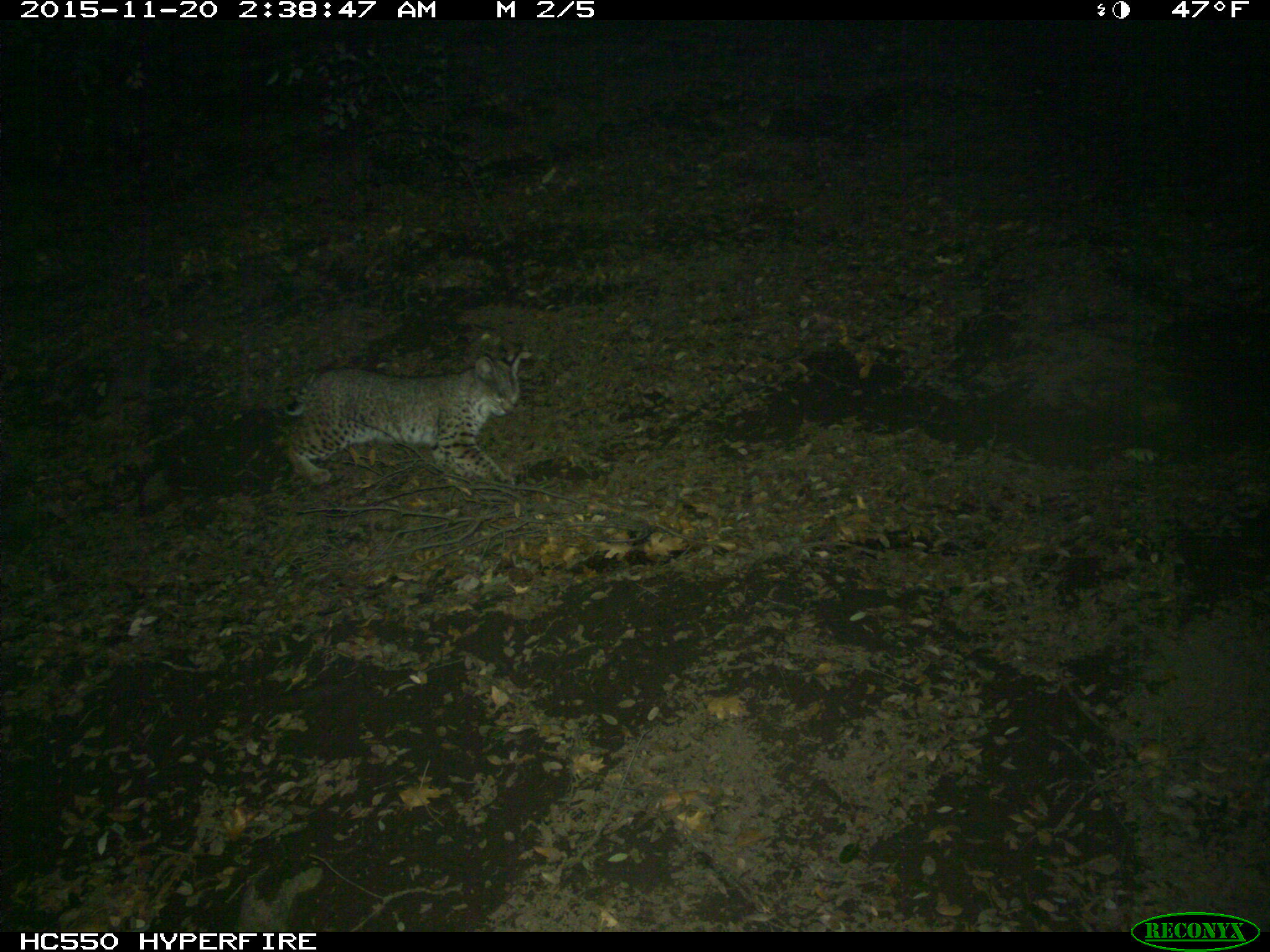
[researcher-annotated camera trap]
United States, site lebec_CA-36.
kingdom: Animalia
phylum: Chordata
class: Mammalia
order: Carnivora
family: Felidae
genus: Lynx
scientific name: Lynx rufus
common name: bobcat